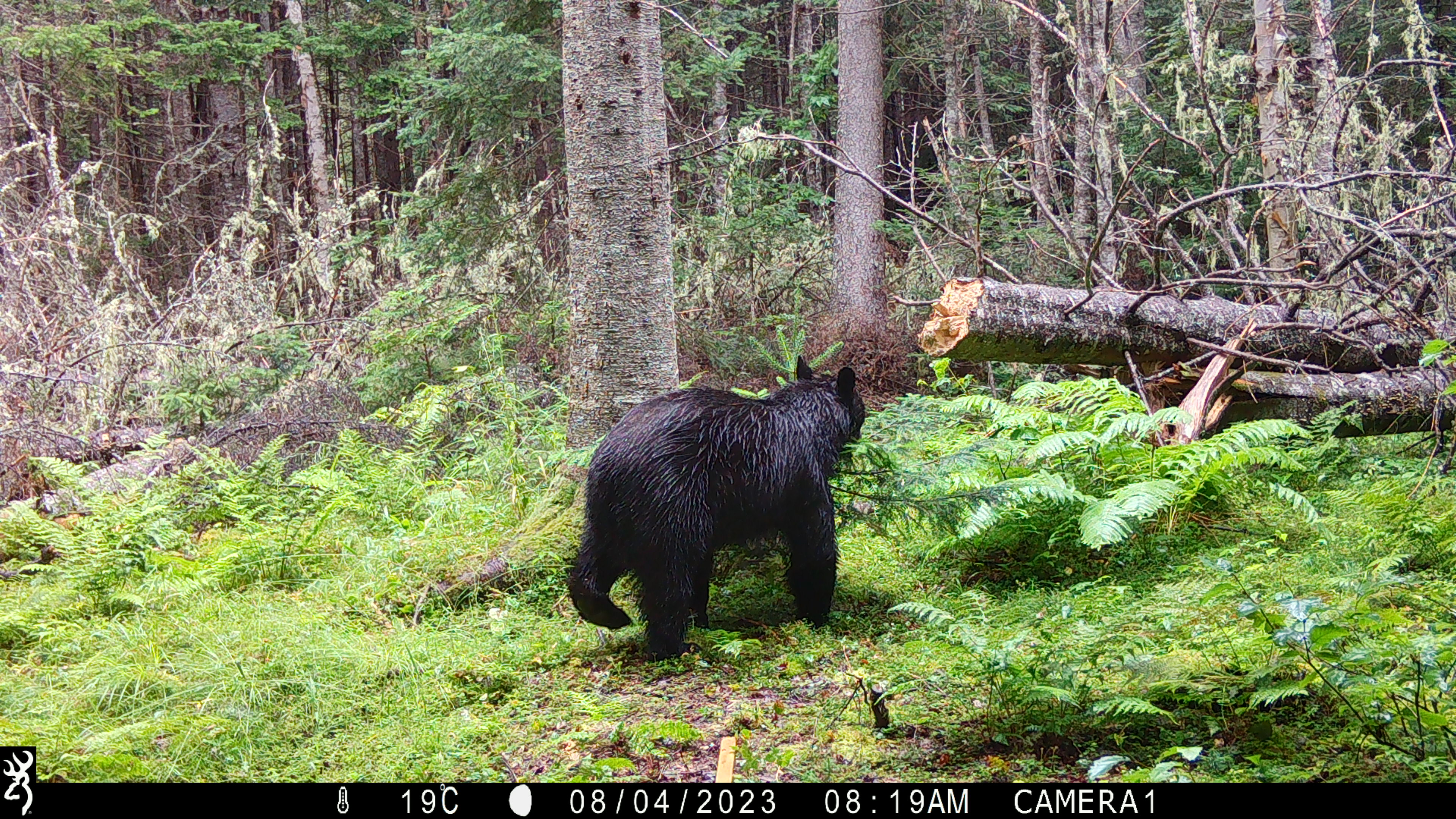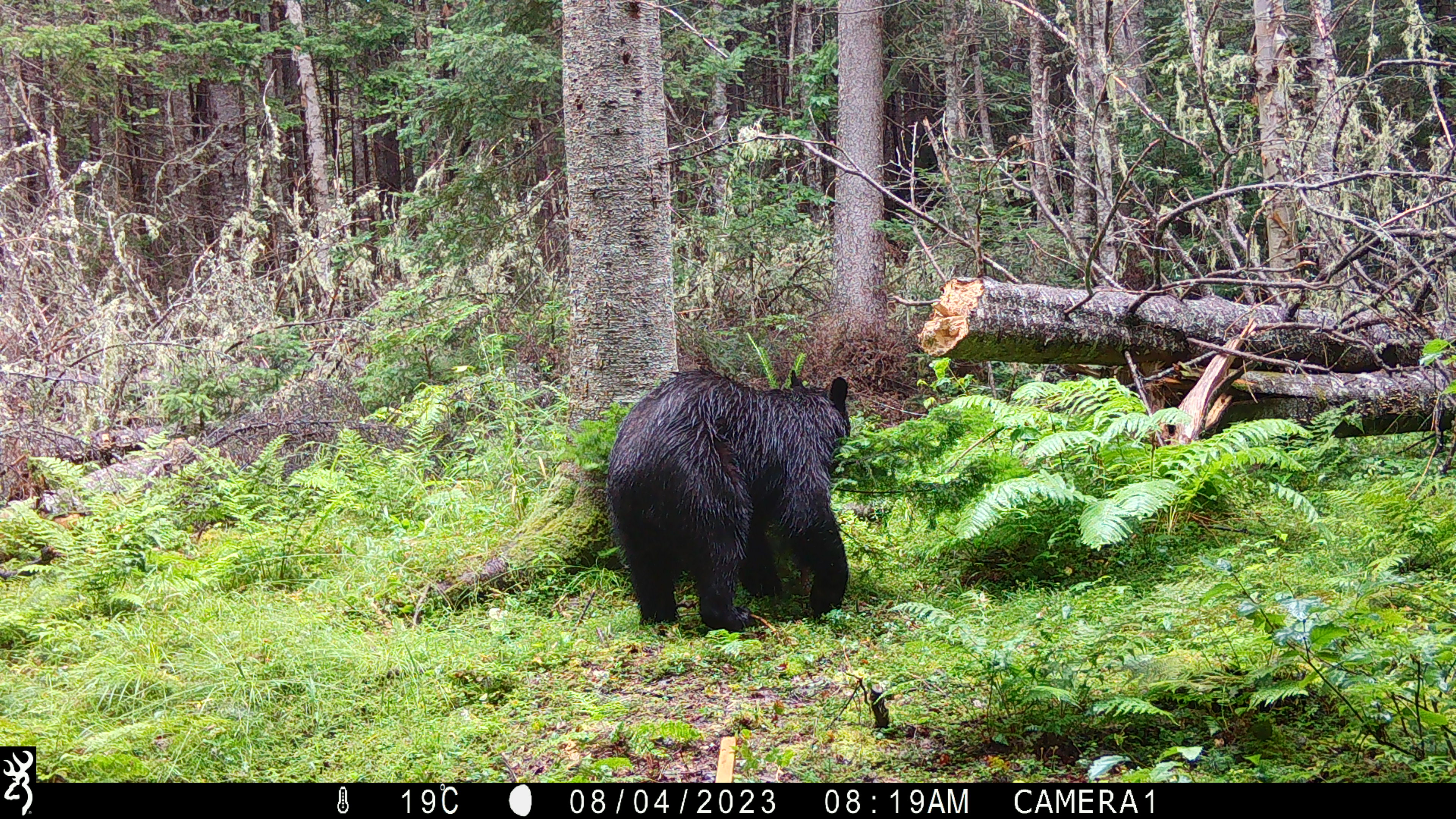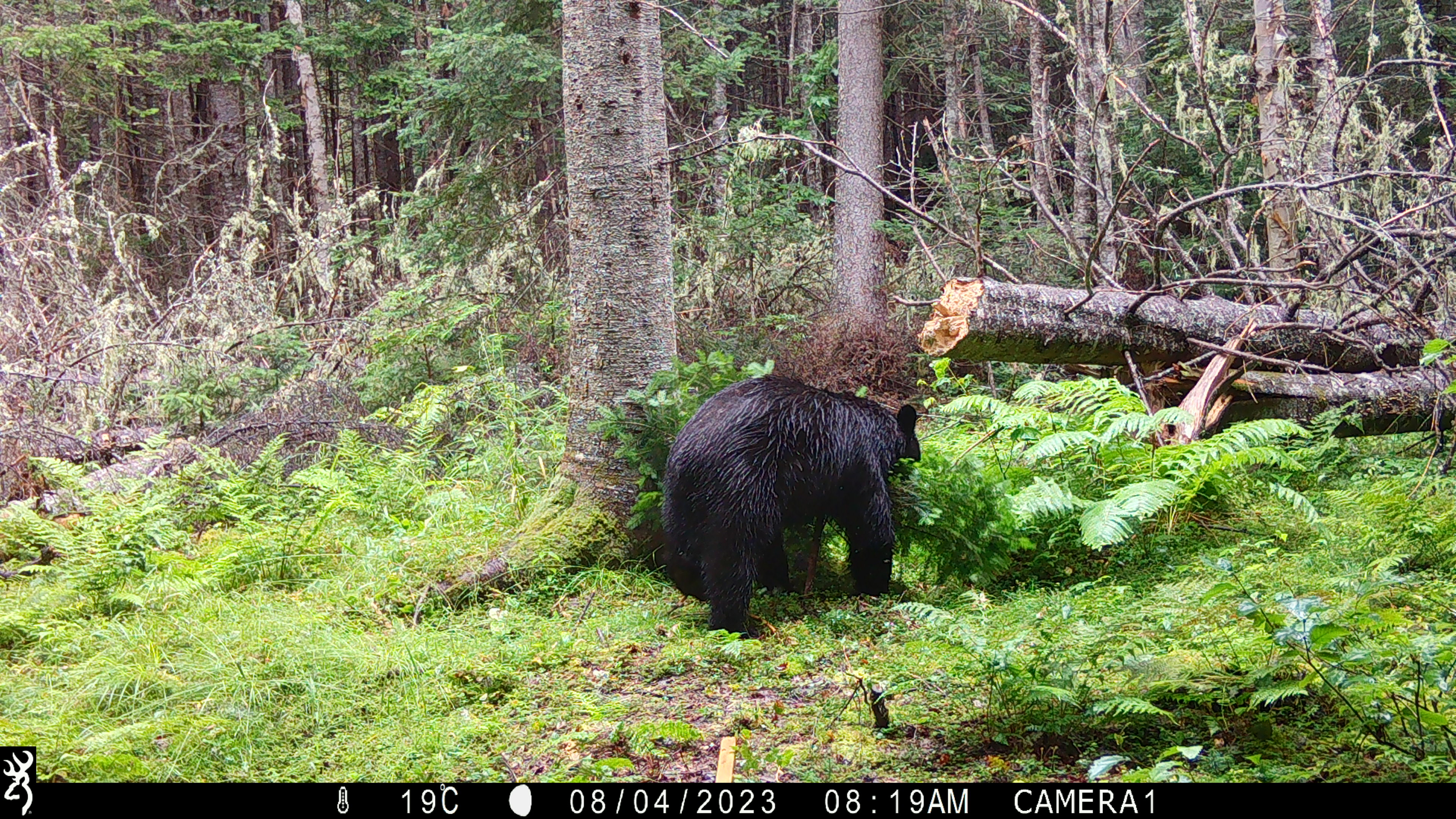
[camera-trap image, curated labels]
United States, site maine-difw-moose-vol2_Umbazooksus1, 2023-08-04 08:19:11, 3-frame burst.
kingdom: Animalia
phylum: Chordata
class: Mammalia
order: Carnivora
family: Ursidae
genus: Ursus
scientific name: Ursus americanus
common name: black bear